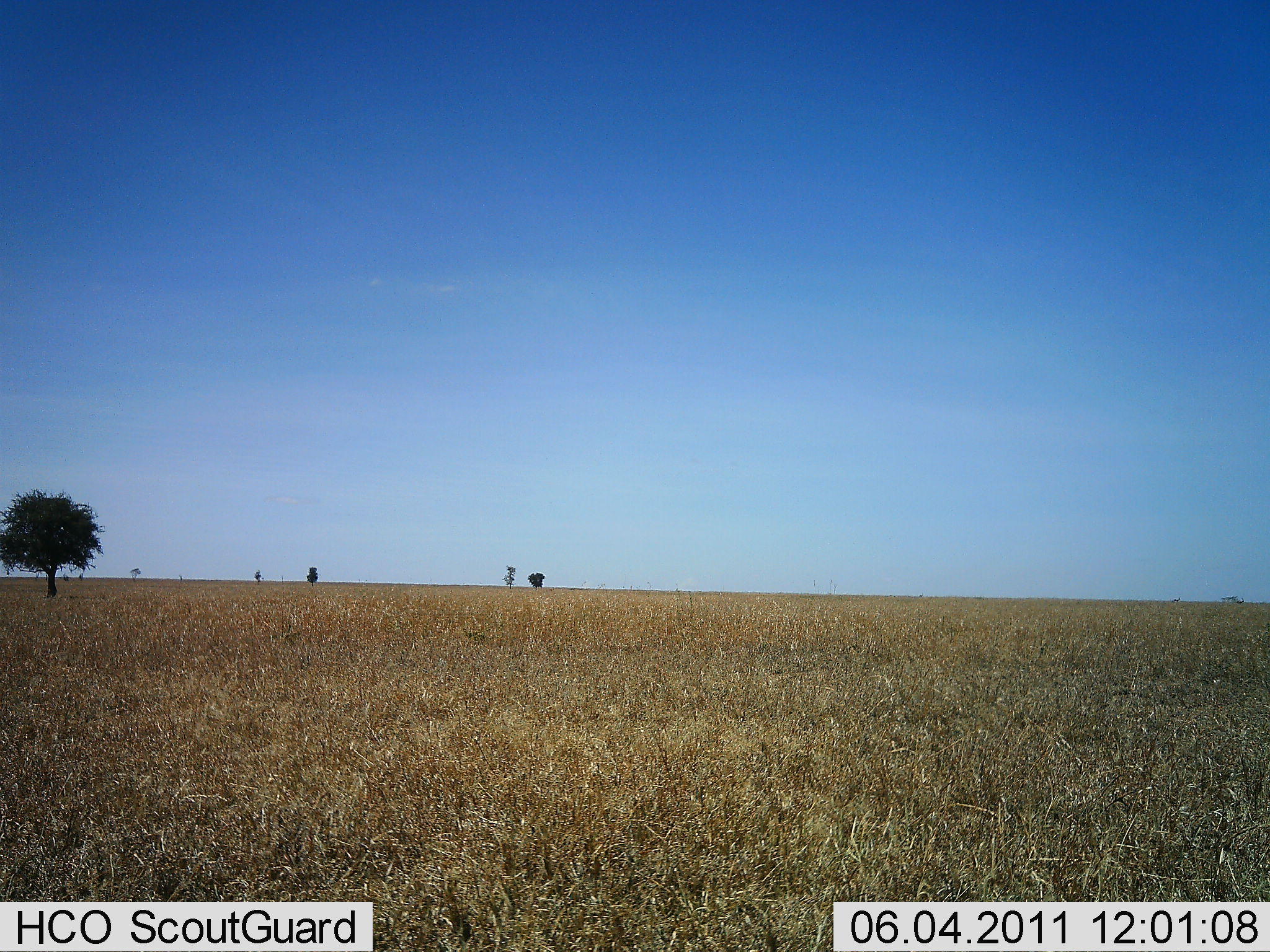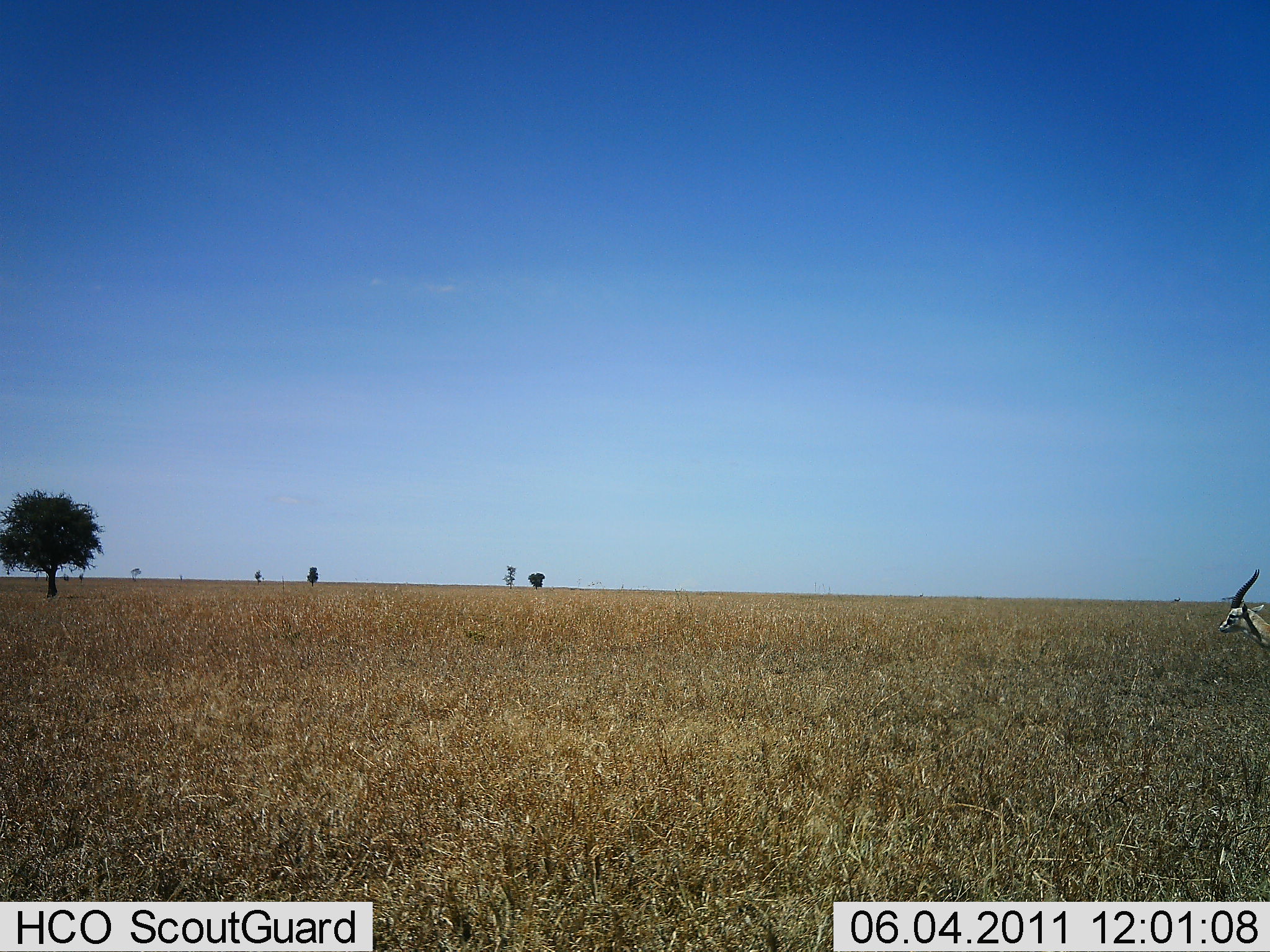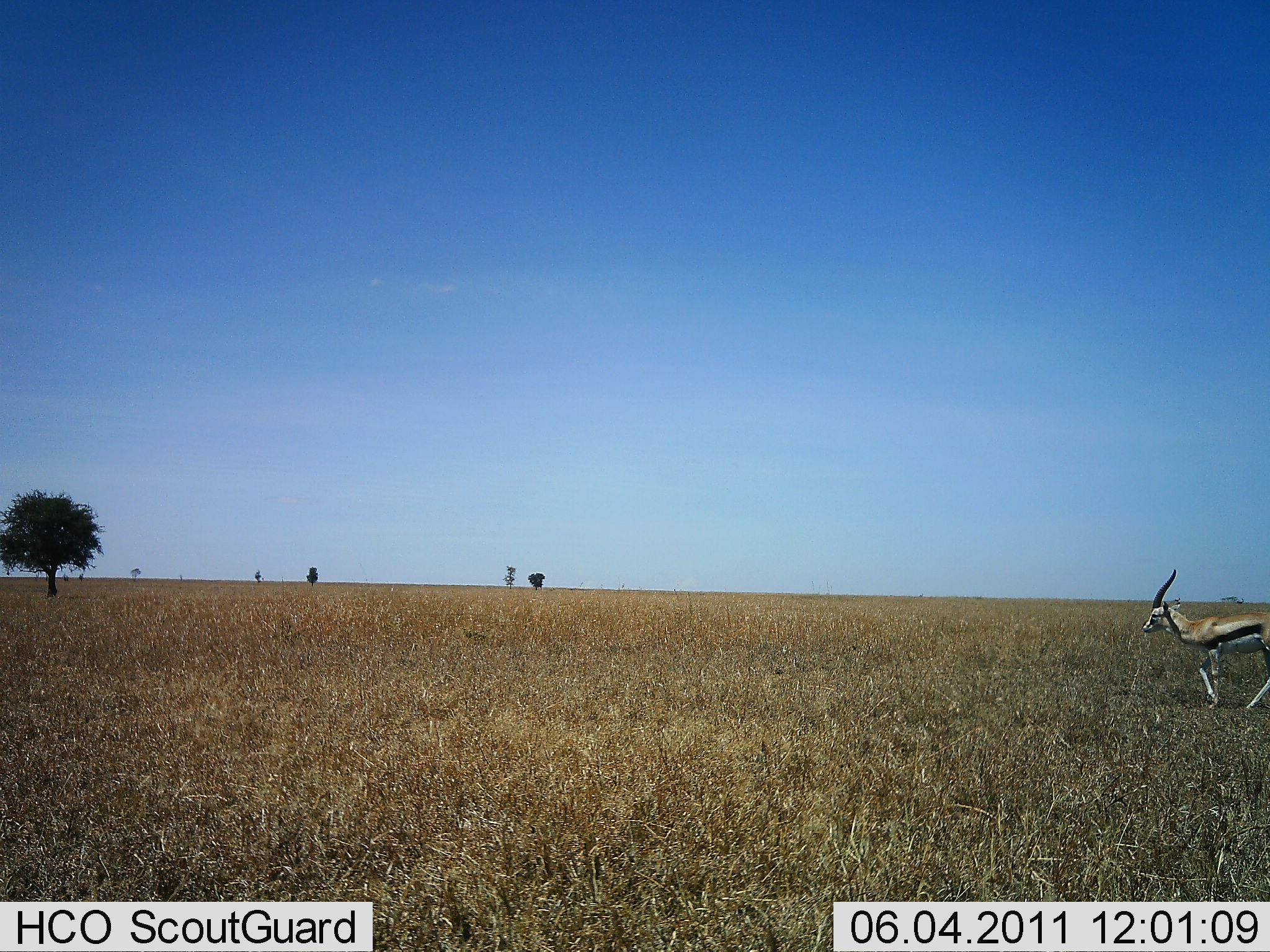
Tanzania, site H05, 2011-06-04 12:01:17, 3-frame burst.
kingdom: Animalia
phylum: Chordata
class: Mammalia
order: Artiodactyla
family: Bovidae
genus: Eudorcas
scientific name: Eudorcas thomsonii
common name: thomson's gazelle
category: gazellethomsons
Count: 1.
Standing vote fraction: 18%.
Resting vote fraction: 0%.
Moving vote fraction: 91%.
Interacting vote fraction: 0%.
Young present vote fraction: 0%.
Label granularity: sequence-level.